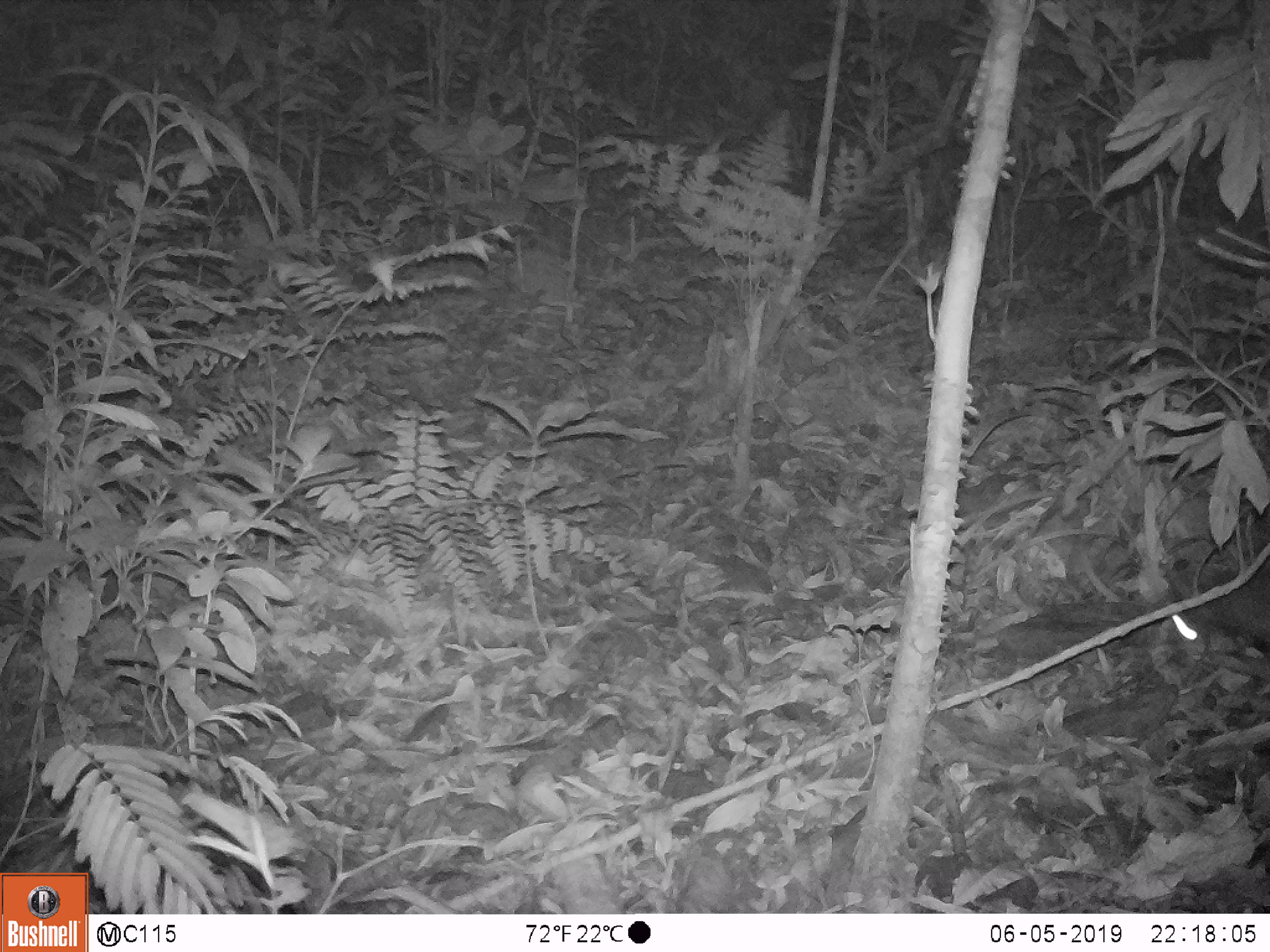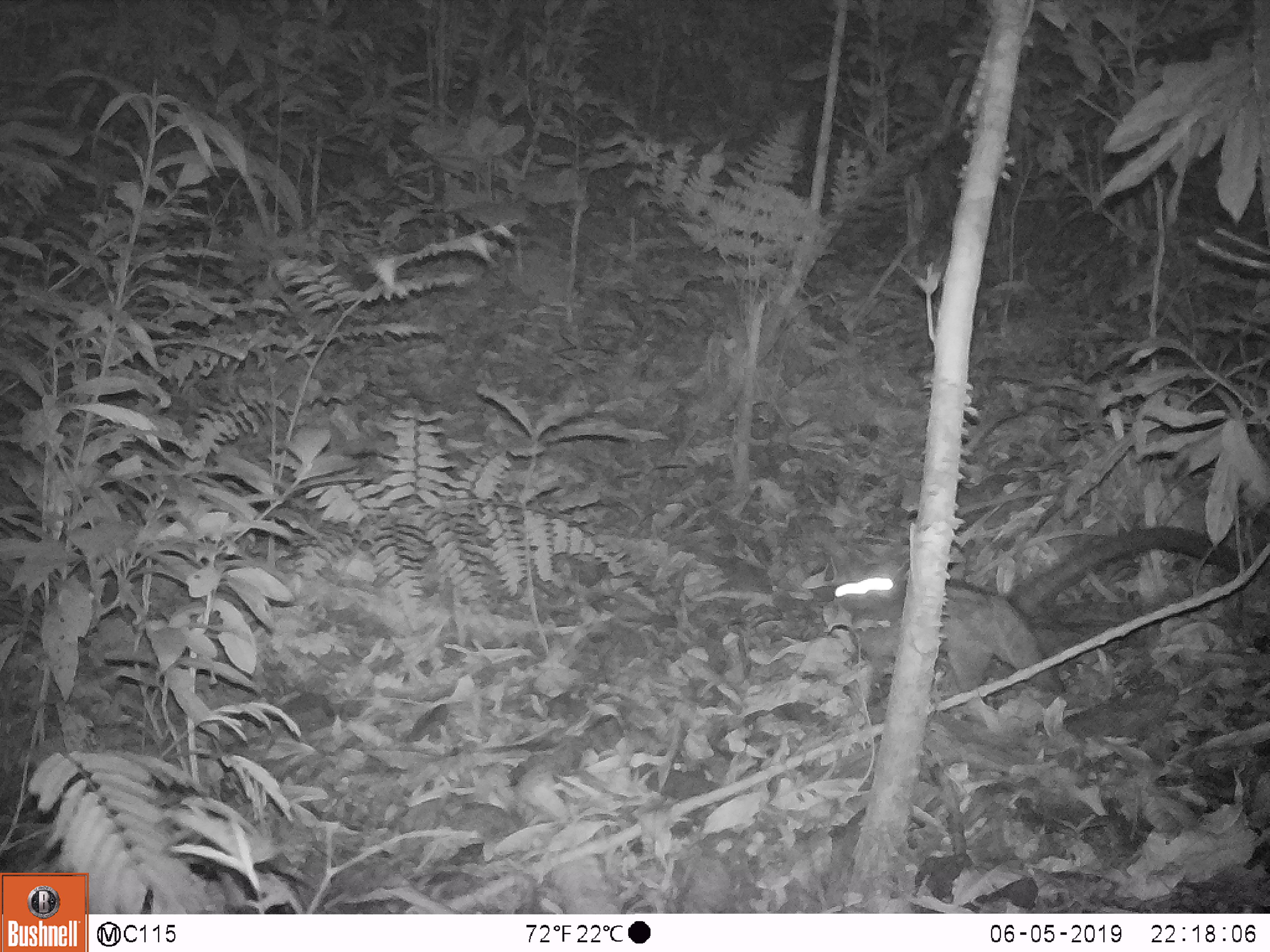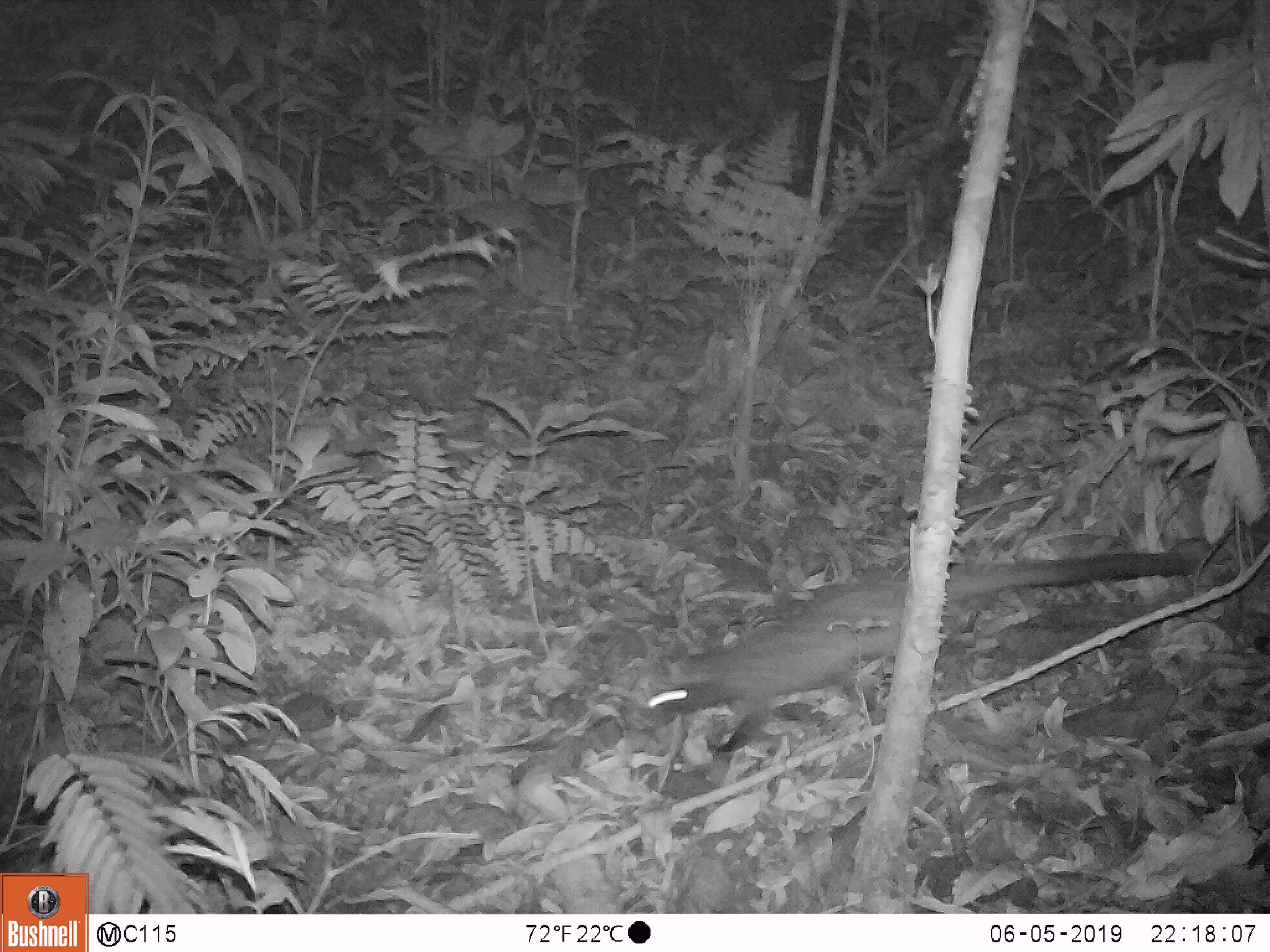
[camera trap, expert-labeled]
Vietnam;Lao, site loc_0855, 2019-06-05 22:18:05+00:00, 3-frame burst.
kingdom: Animalia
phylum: Chordata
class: Mammalia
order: Carnivora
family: Viverridae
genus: Paradoxurus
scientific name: Paradoxurus hermaphroditus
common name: common palm civet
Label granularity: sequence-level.